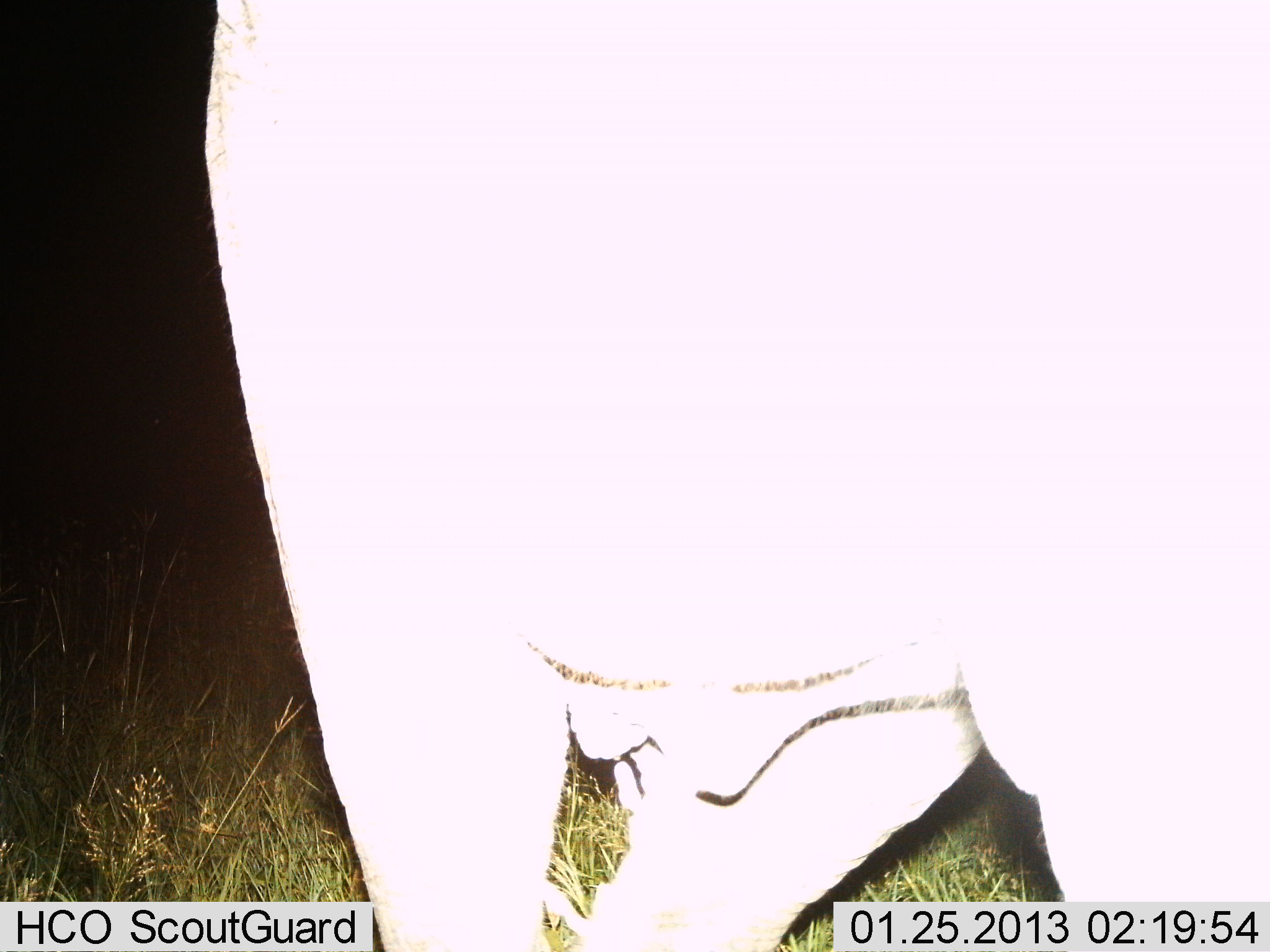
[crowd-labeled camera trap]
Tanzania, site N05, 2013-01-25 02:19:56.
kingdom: Animalia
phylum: Chordata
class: Mammalia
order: Artiodactyla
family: Bovidae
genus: Syncerus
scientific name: Syncerus caffer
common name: cape buffalo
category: buffalo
Buffalo (cape buffalo) (Syncerus caffer), count 1. Behavior (volunteer vote fractions): standing 100%, resting 0%, moving 0%, interacting 0%. Young present (vote fraction): 0%. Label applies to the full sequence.